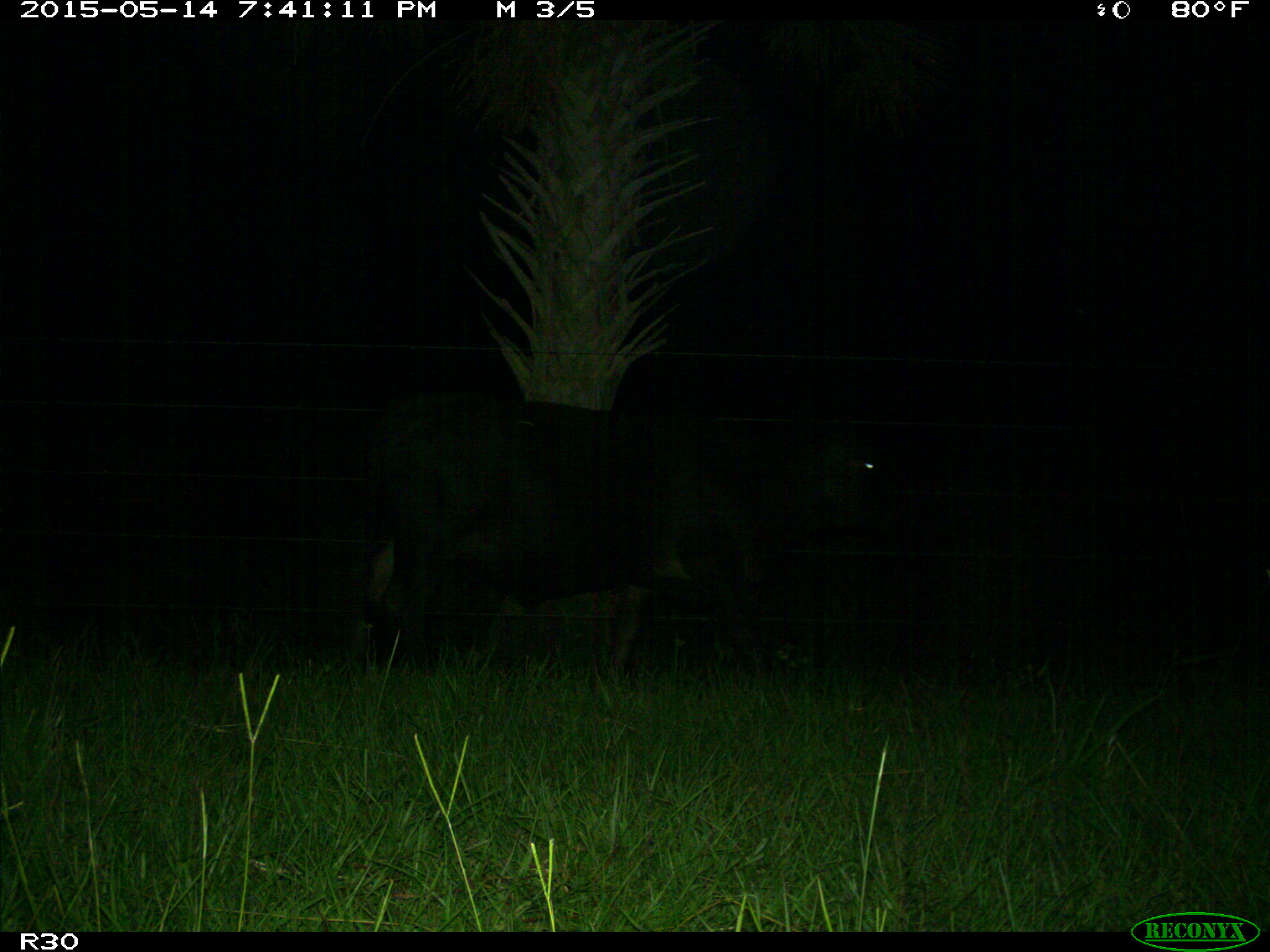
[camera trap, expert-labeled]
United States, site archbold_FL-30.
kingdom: Animalia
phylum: Chordata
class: Mammalia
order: Artiodactyla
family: Bovidae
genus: Bos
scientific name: Bos taurus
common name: domestic cow